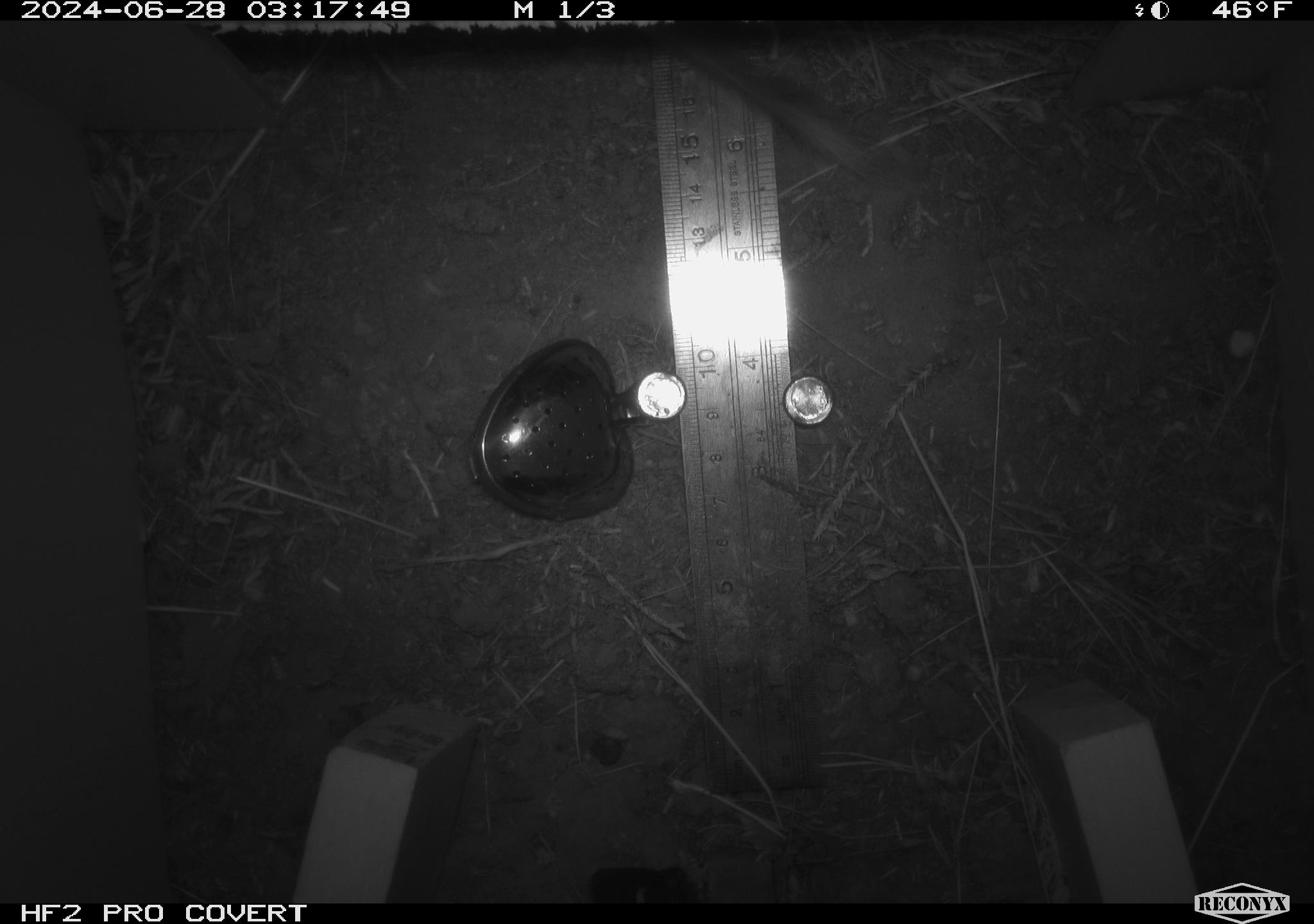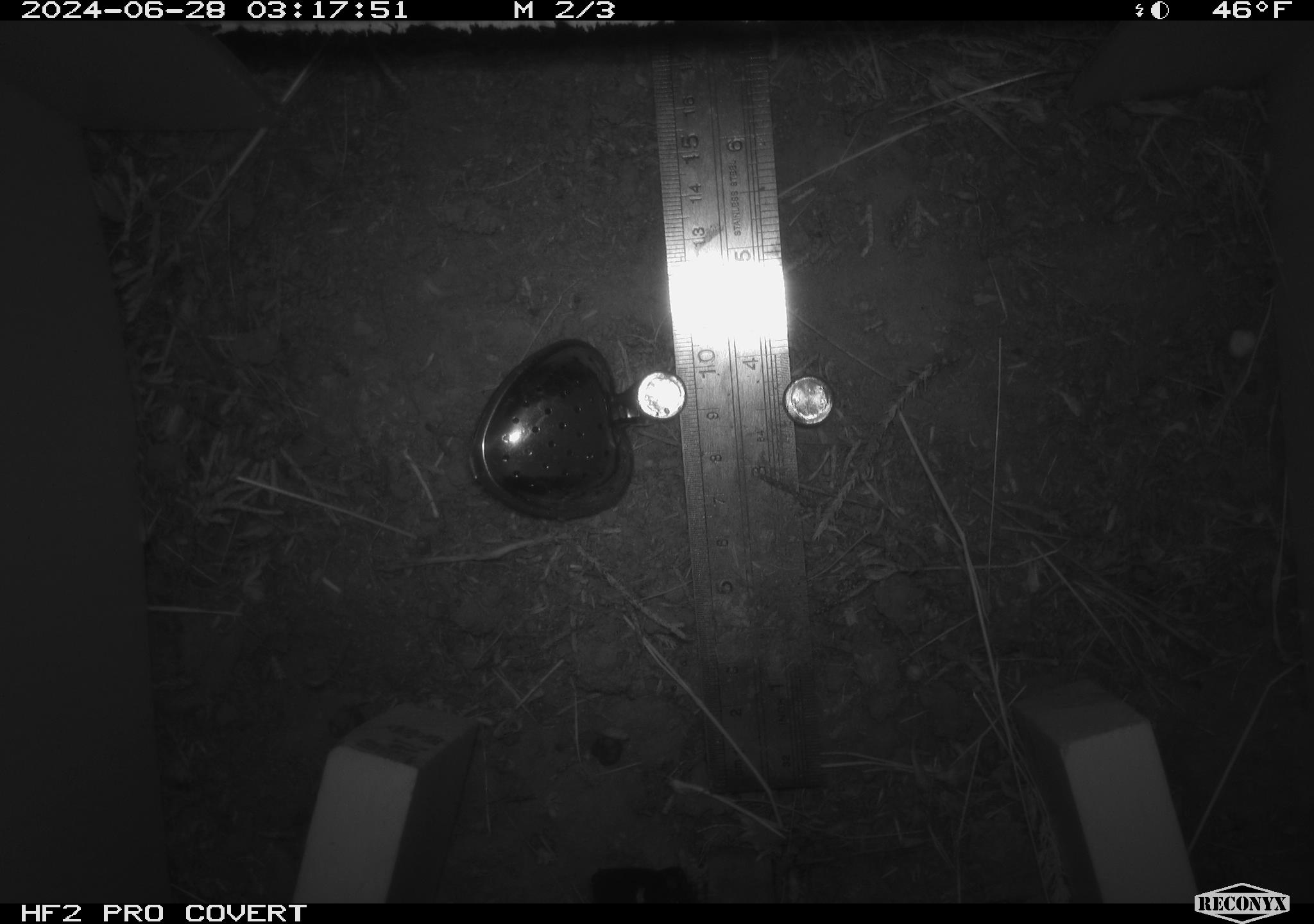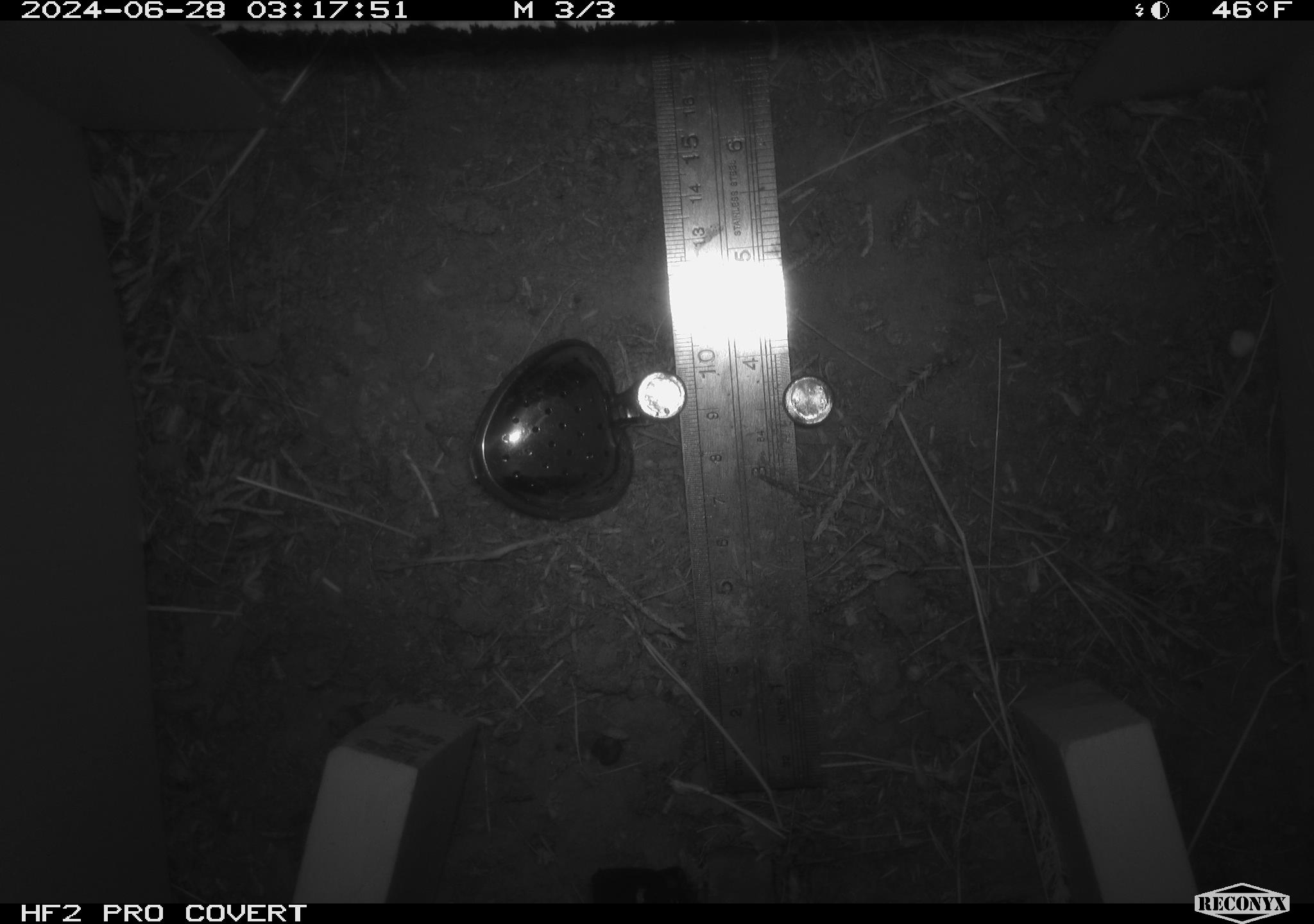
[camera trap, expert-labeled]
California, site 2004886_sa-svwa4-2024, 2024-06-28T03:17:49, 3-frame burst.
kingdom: Animalia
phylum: Chordata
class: Mammalia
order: Rodentia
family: Heteromyidae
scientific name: Heteromyidae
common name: kangaroo rats and pocket mice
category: heteromyidae family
Heteromyidae family (kangaroo rats and pocket mice) (Heteromyidae).